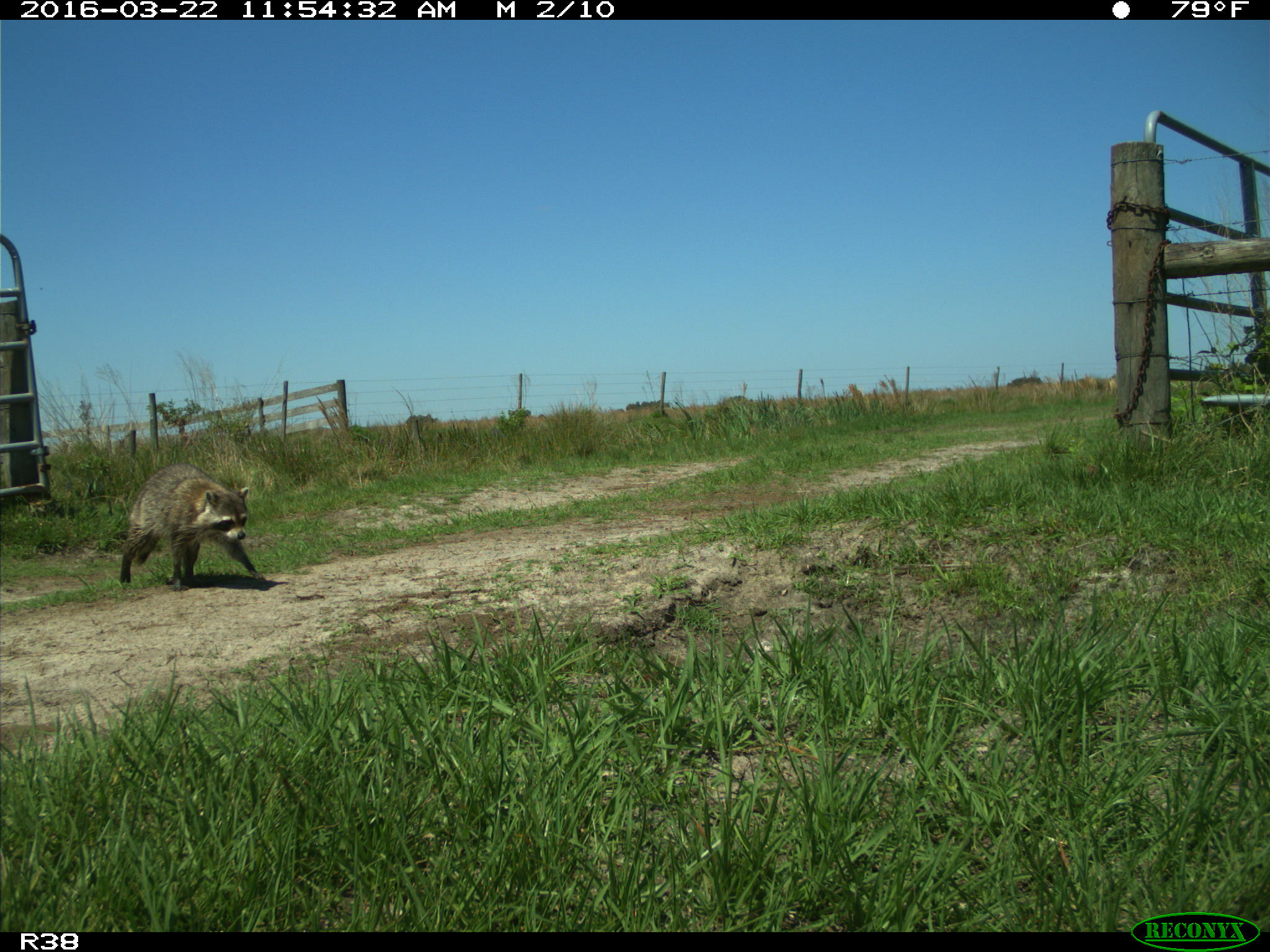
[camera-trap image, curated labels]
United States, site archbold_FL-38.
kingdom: Animalia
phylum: Chordata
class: Mammalia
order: Carnivora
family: Procyonidae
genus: Procyon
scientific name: Procyon lotor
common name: common raccoon